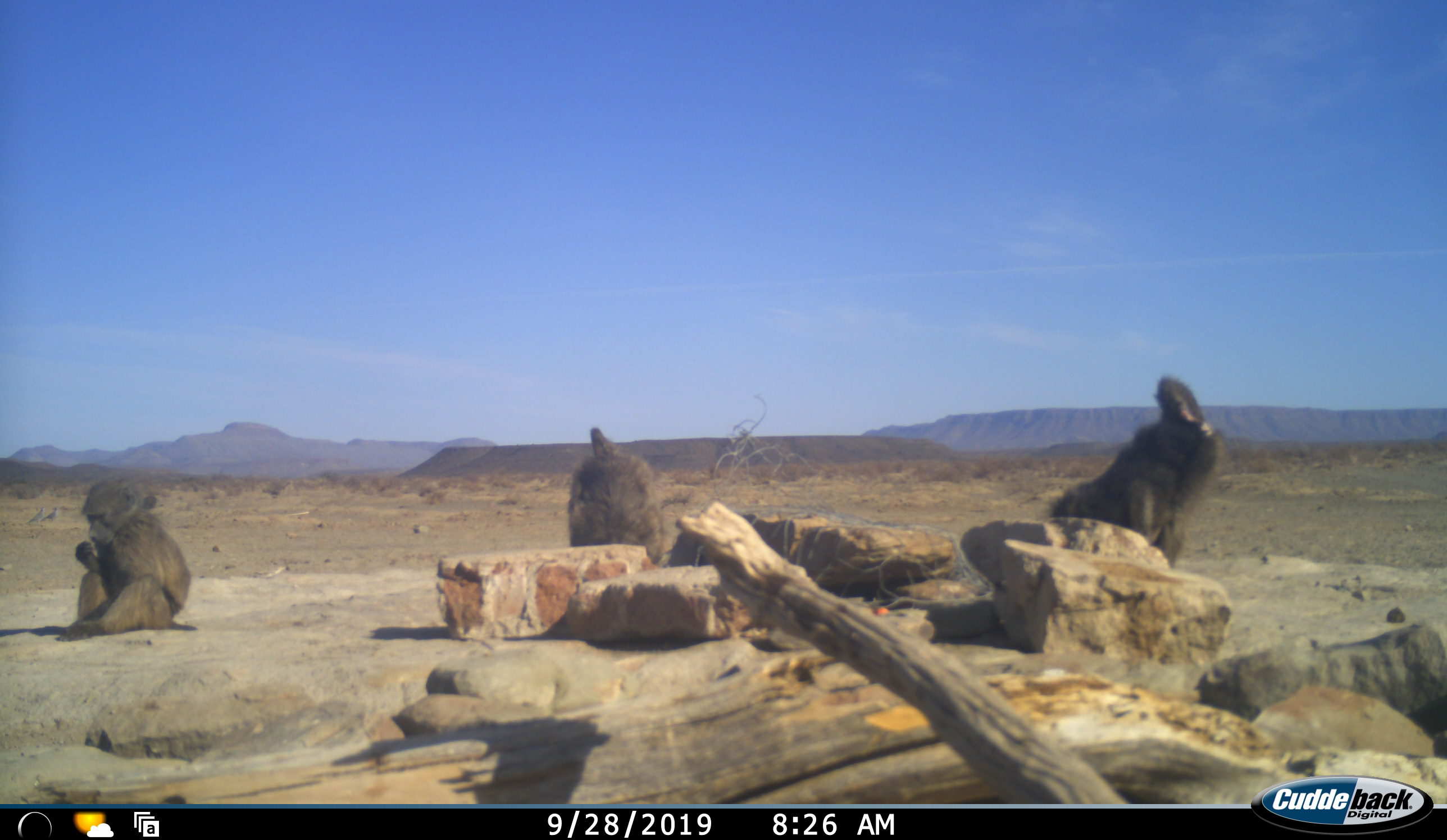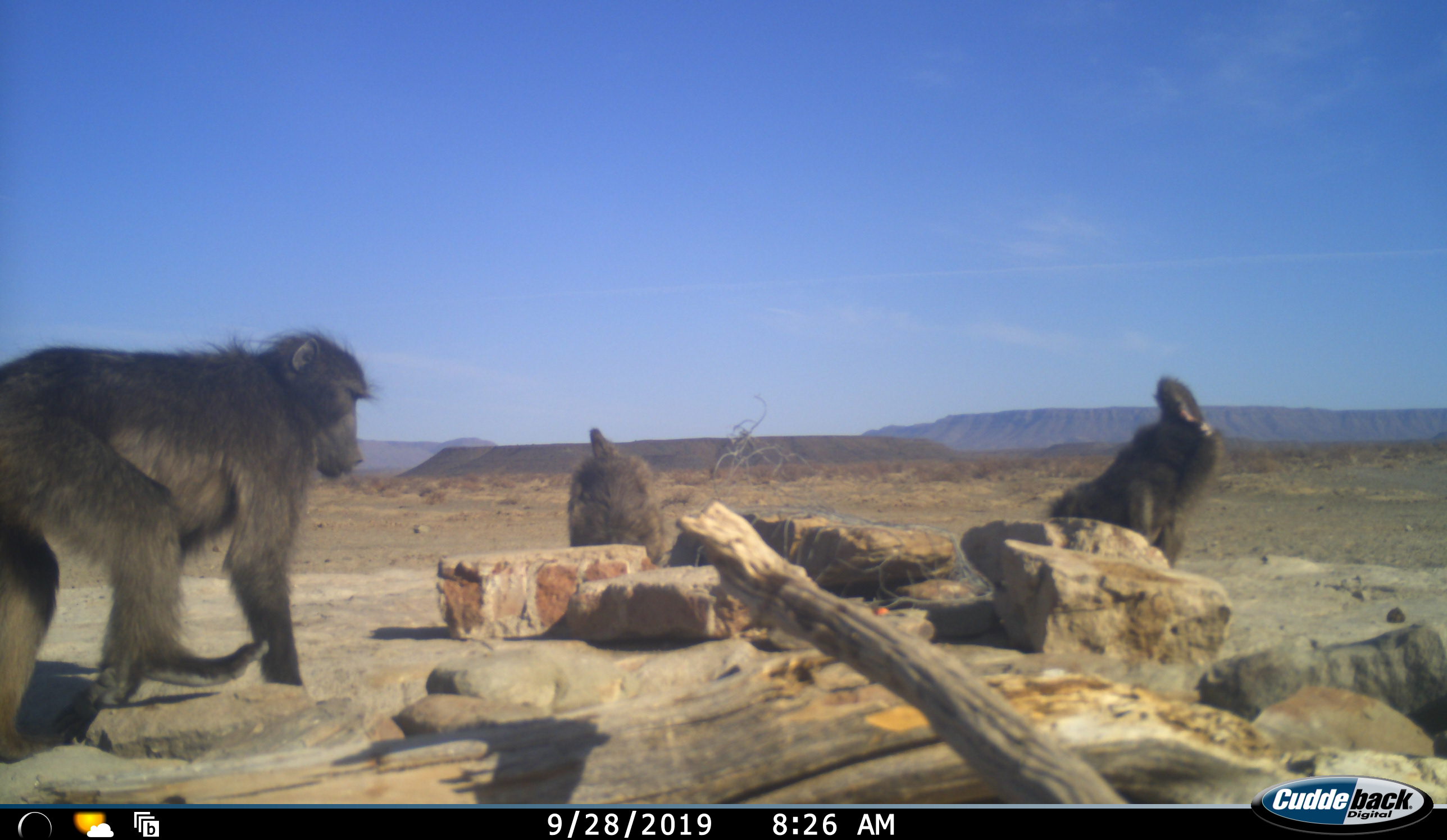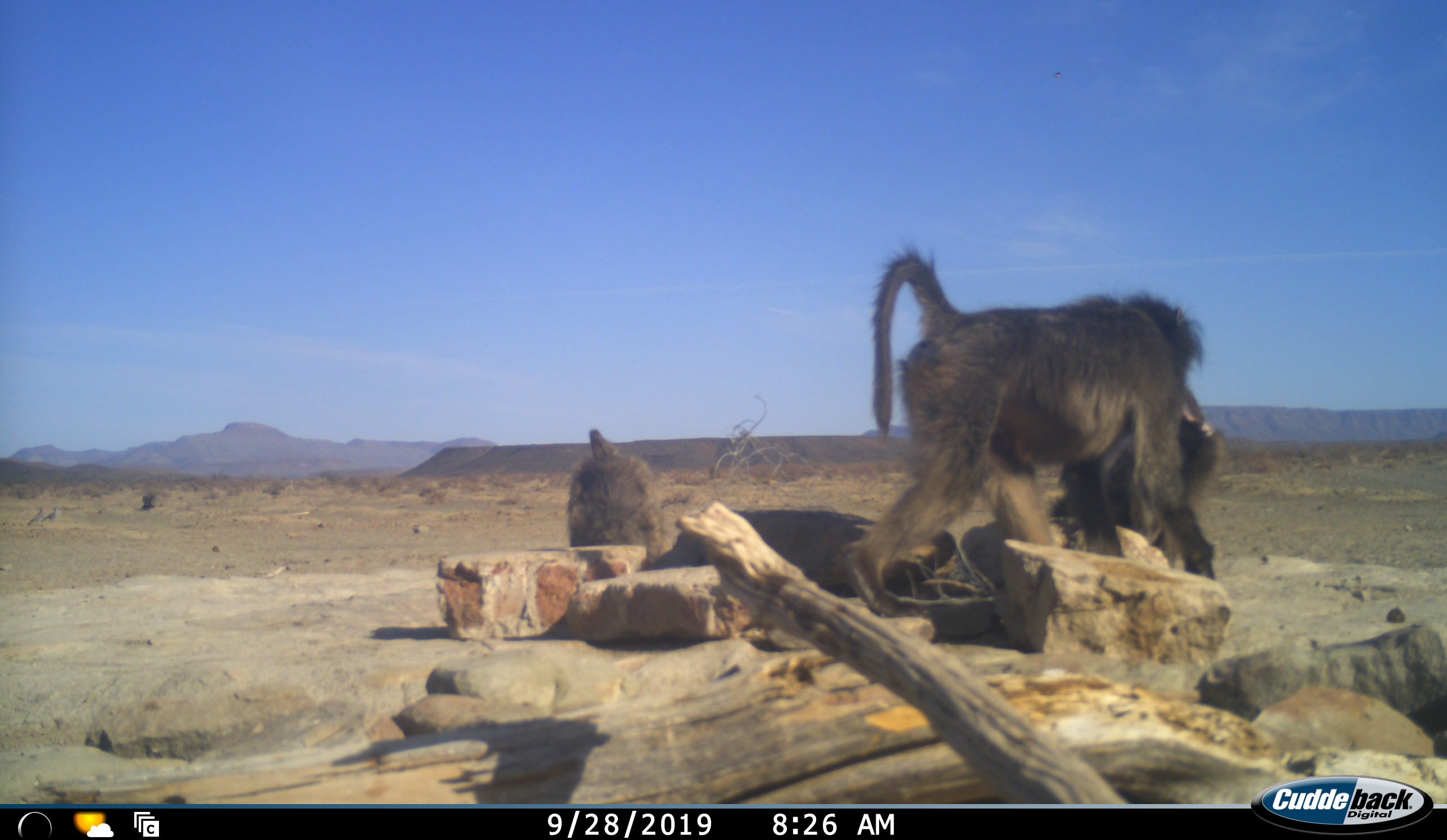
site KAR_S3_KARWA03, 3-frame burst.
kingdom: Animalia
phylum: Chordata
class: Mammalia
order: Primates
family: Cercopithecidae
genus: Papio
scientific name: Papio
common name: baboon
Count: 3.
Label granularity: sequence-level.